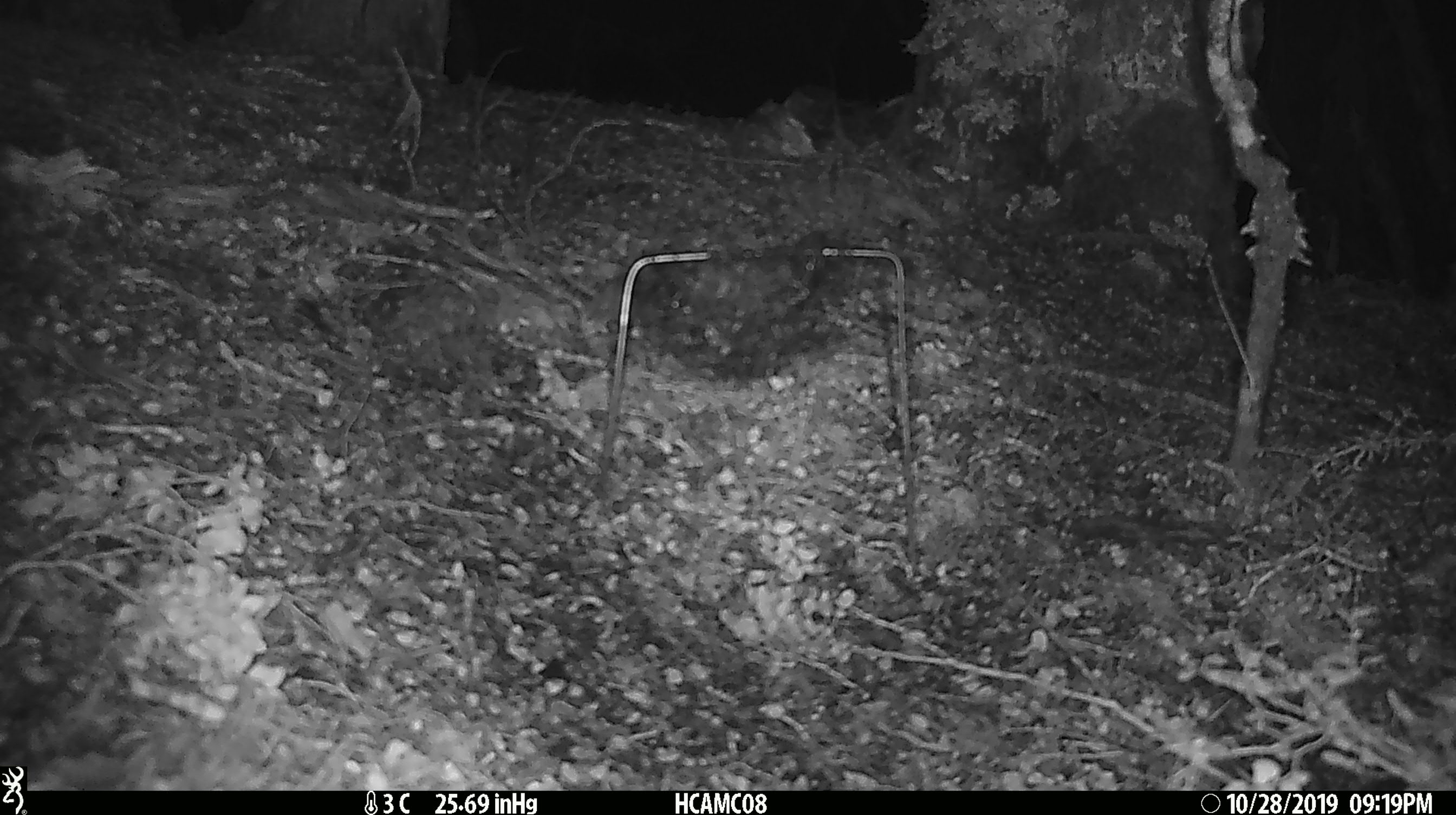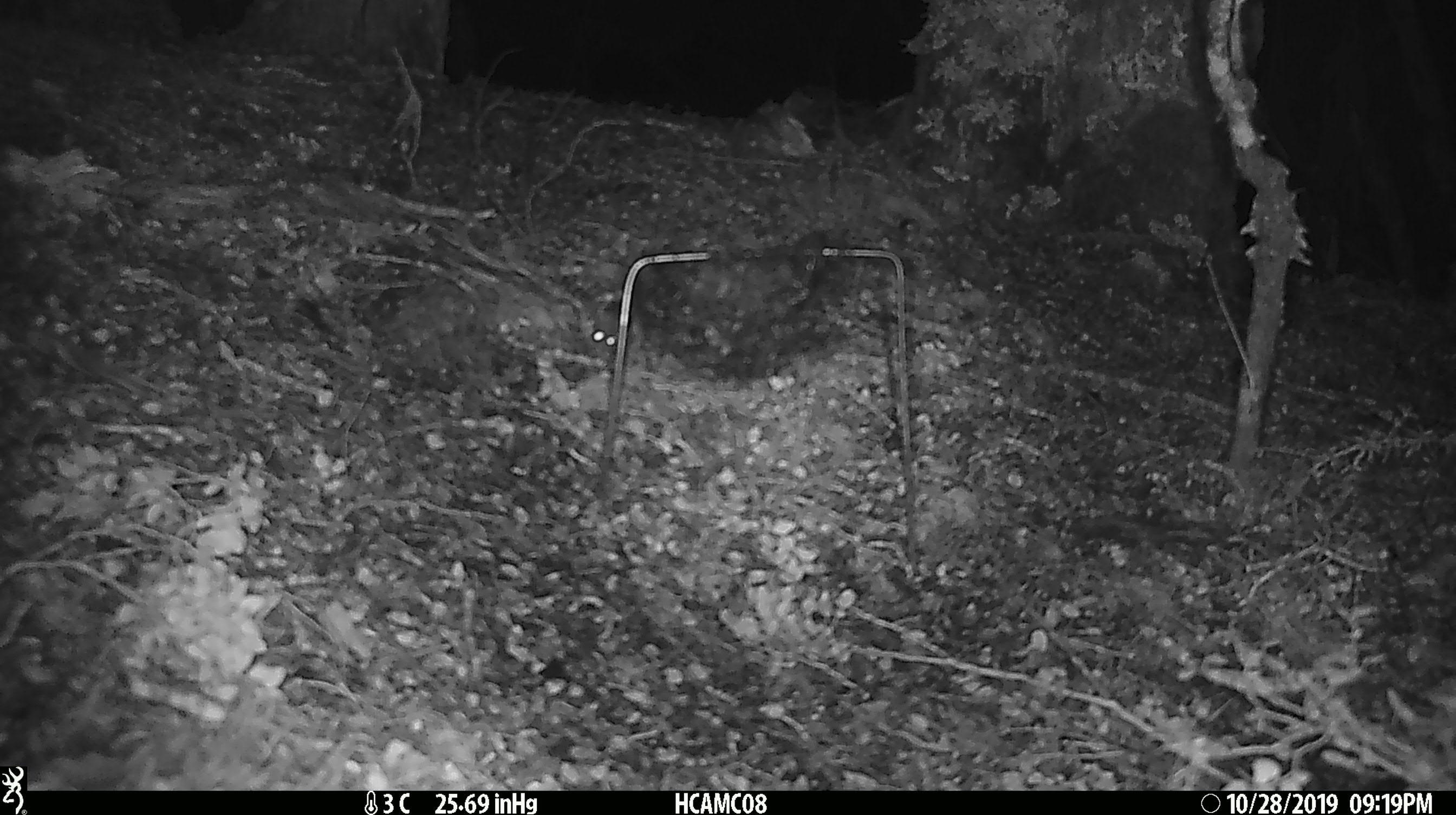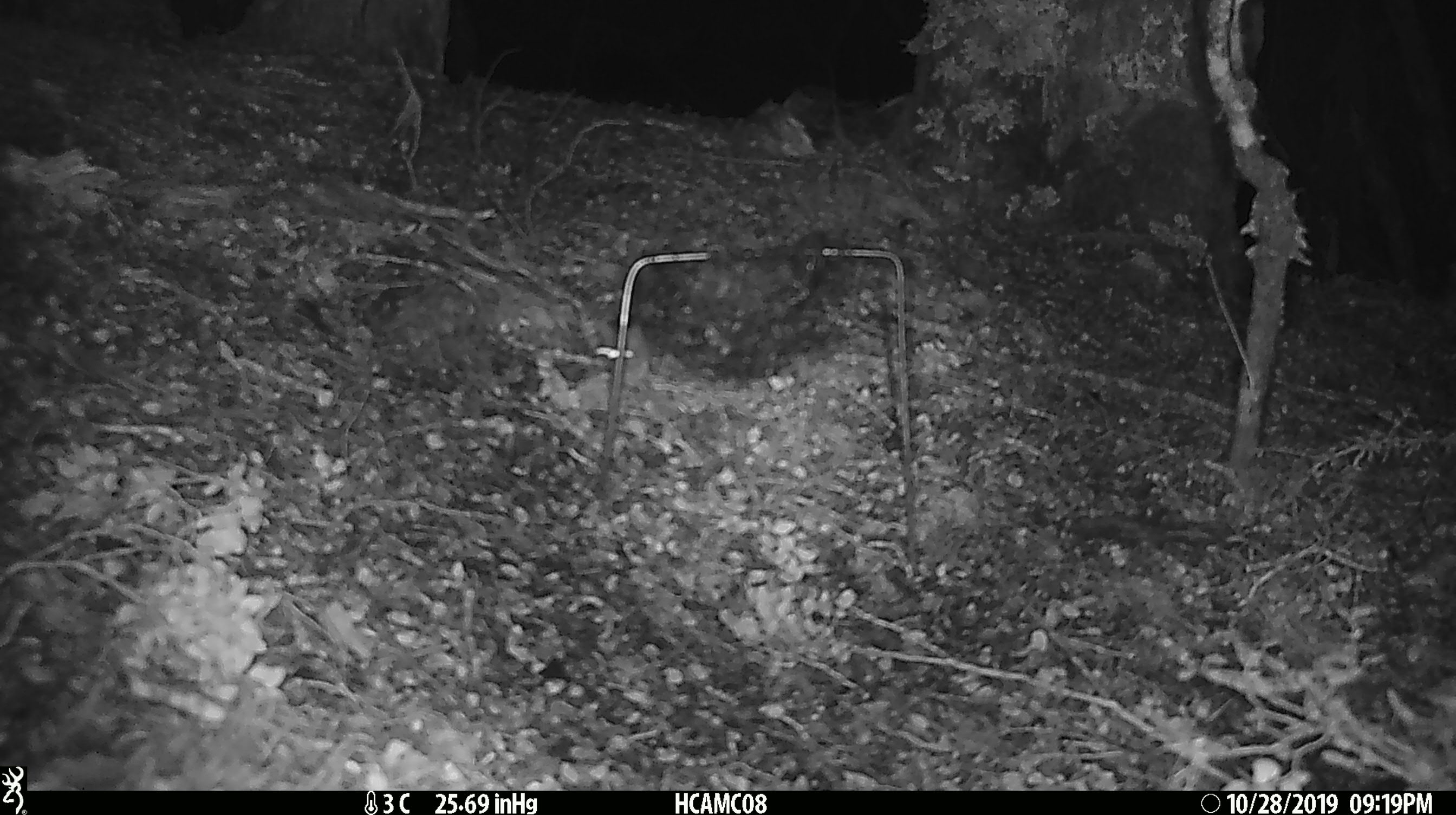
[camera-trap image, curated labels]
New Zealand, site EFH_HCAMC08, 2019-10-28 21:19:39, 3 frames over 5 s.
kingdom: Animalia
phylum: Chordata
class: Mammalia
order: Rodentia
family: Muridae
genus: Mus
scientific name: Mus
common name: mouse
Mouse (Mus).